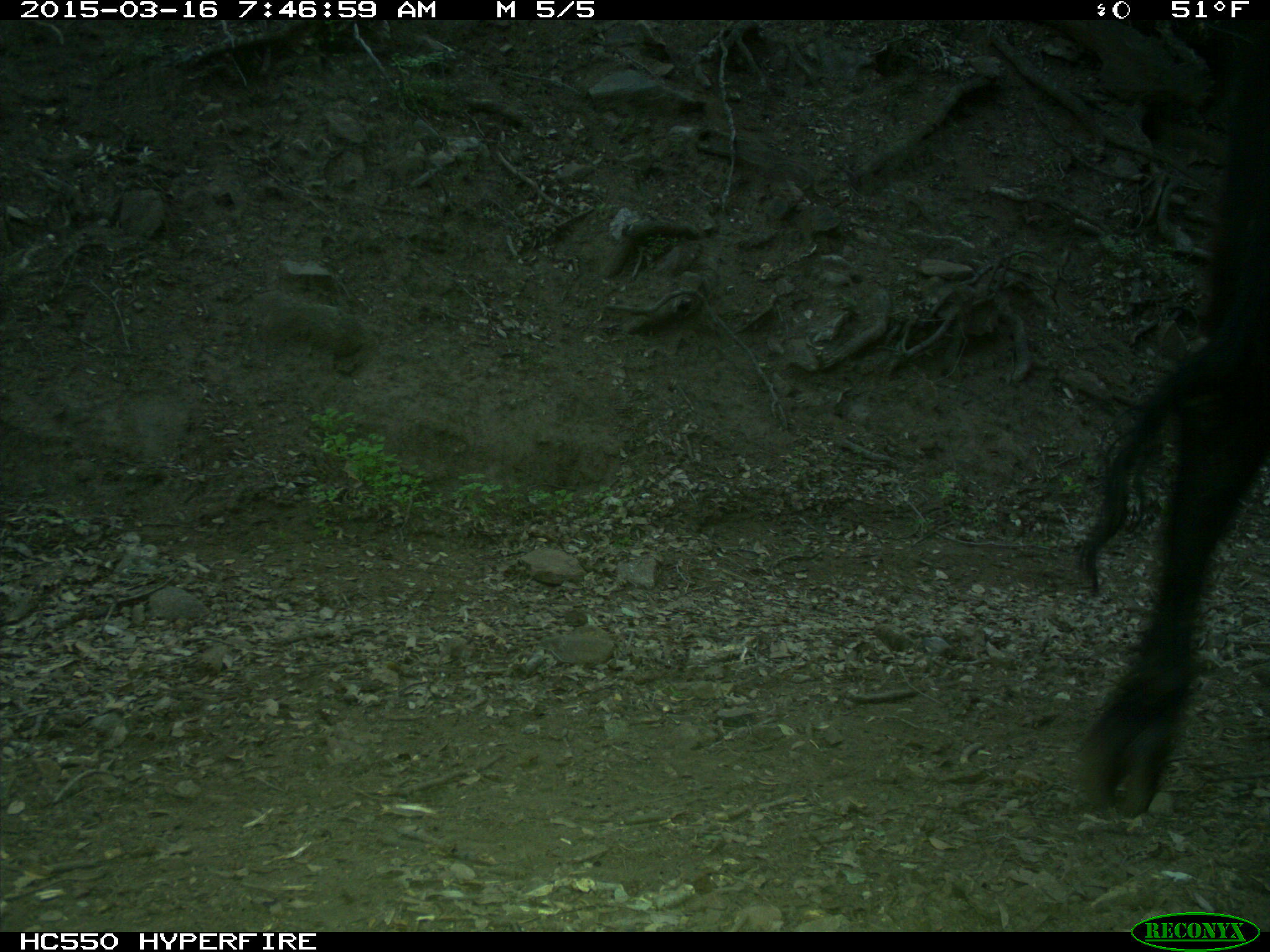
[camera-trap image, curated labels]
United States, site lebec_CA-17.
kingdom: Animalia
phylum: Chordata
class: Mammalia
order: Artiodactyla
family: Bovidae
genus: Bos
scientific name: Bos taurus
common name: domestic cow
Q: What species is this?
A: Bos taurus (domestic cow).